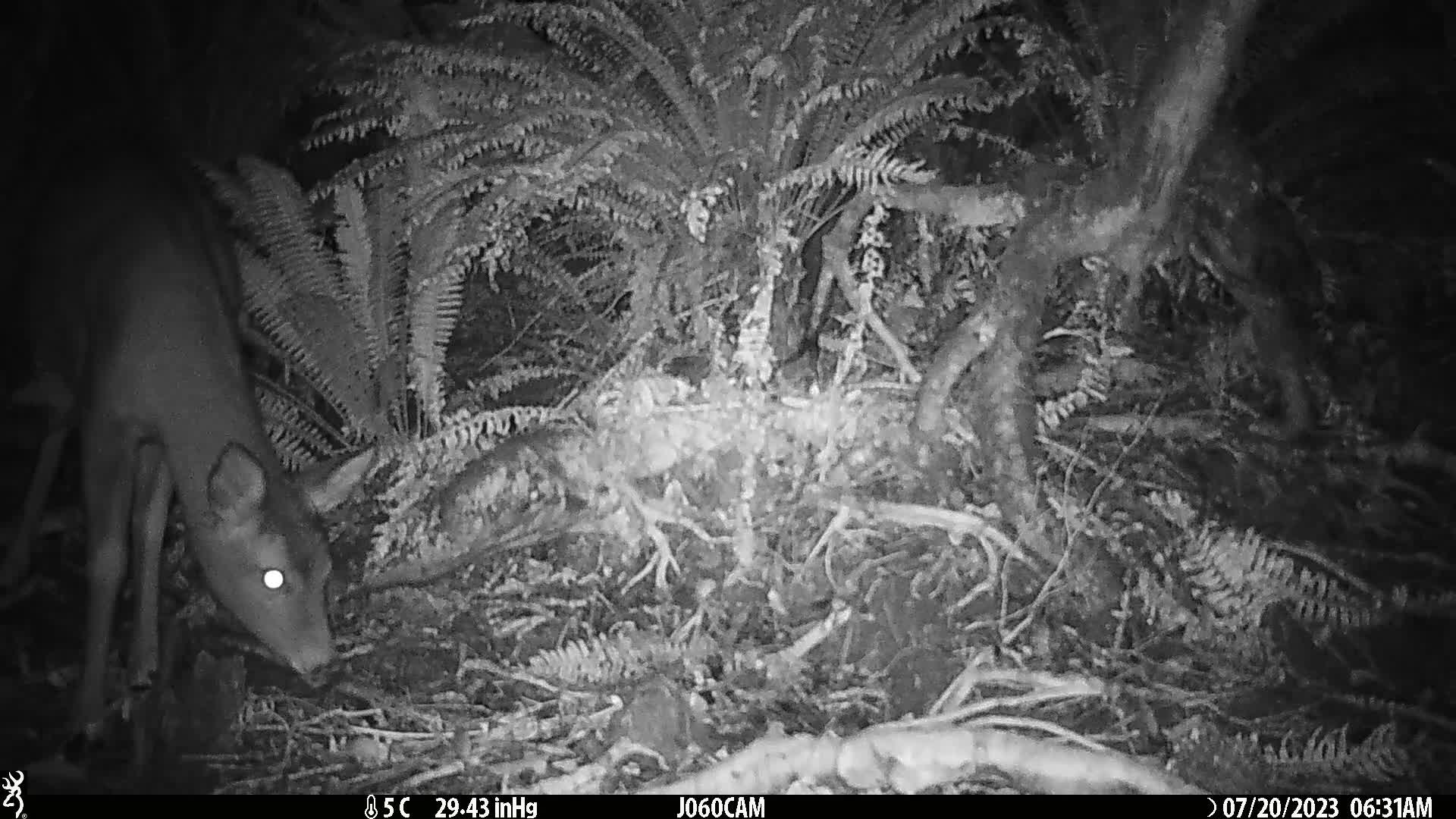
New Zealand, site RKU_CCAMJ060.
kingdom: Animalia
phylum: Chordata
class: Mammalia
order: Artiodactyla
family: Cervidae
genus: Odocoileus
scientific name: Odocoileus virginianus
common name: white-tailed deer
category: white tailed deer